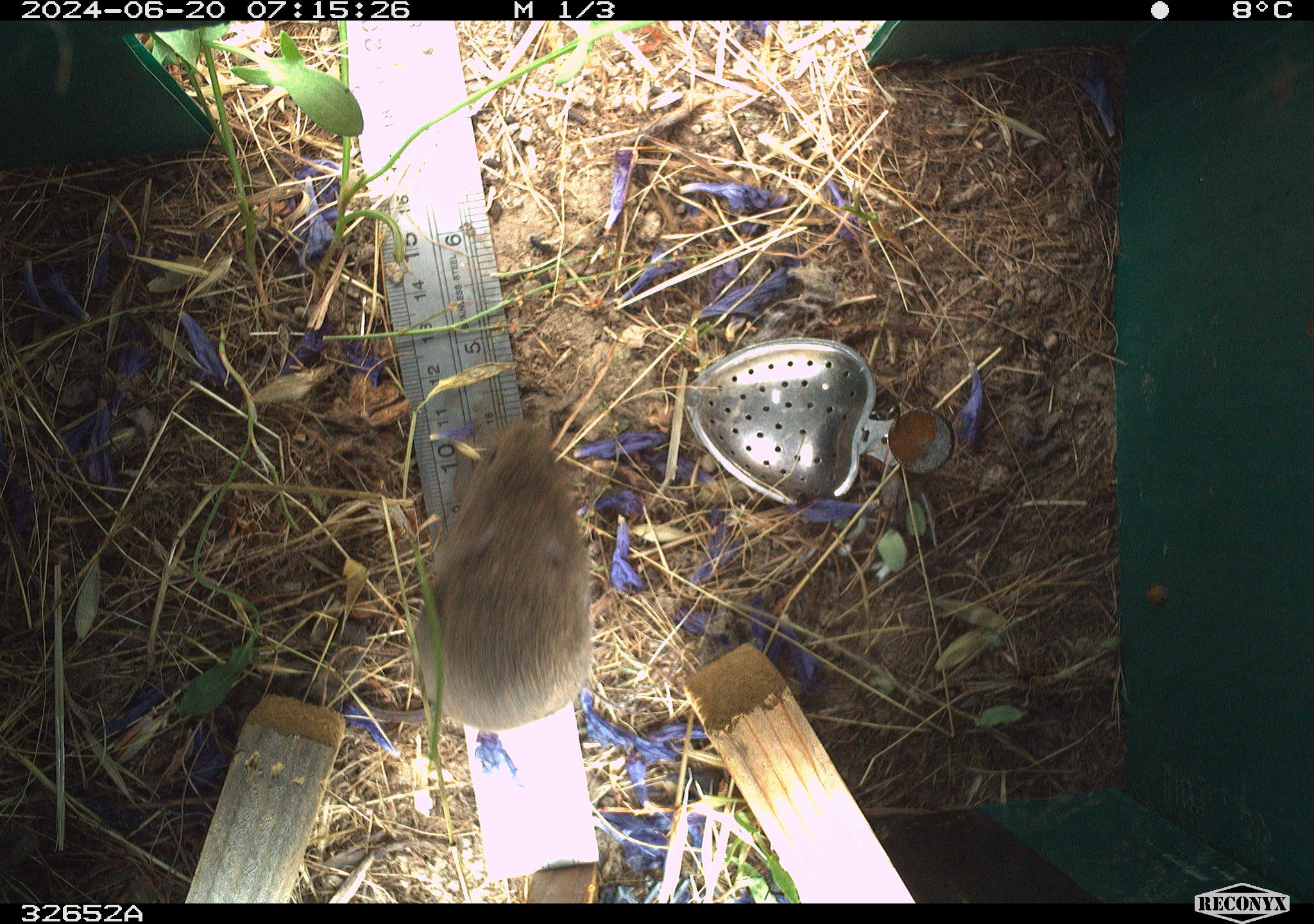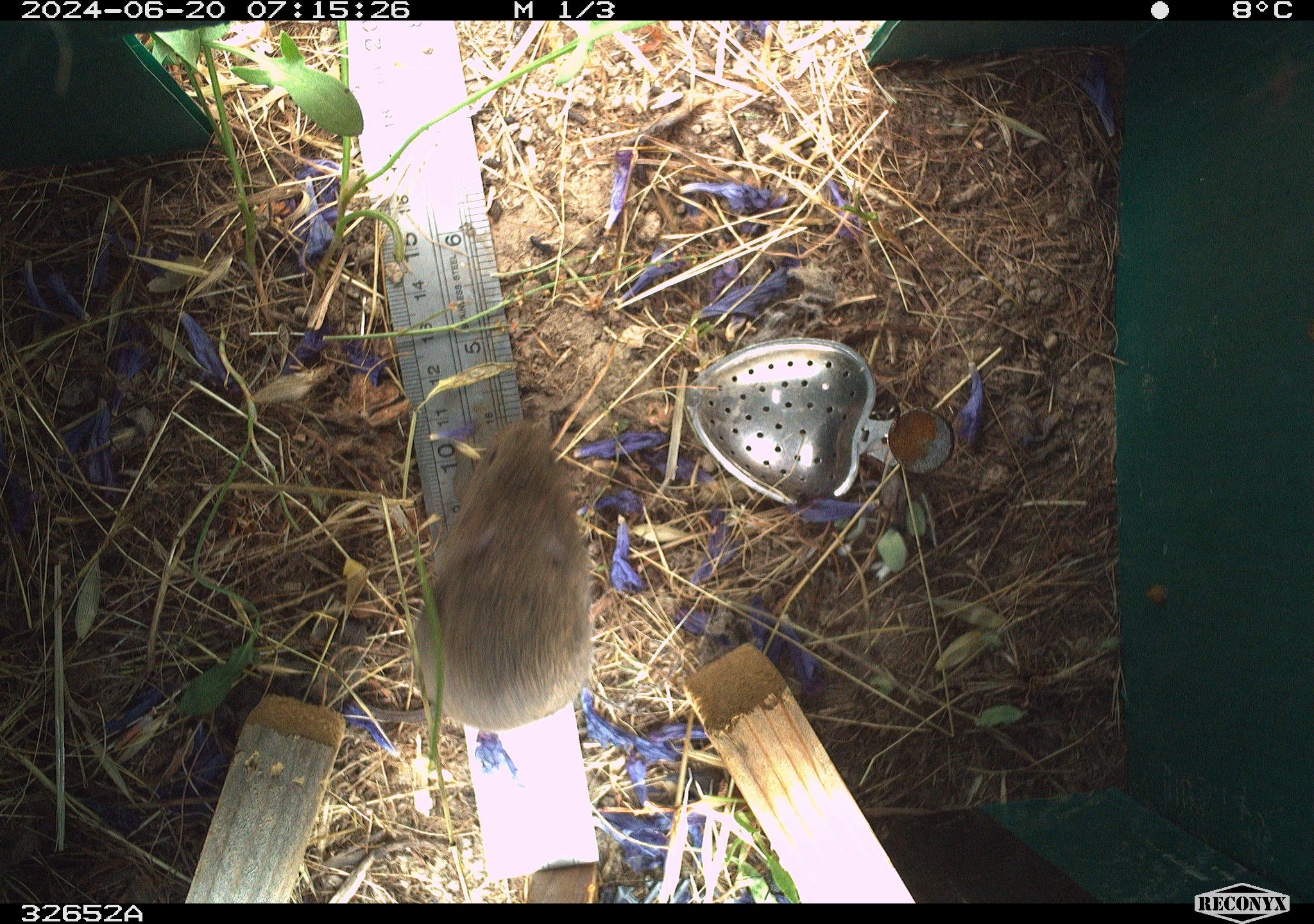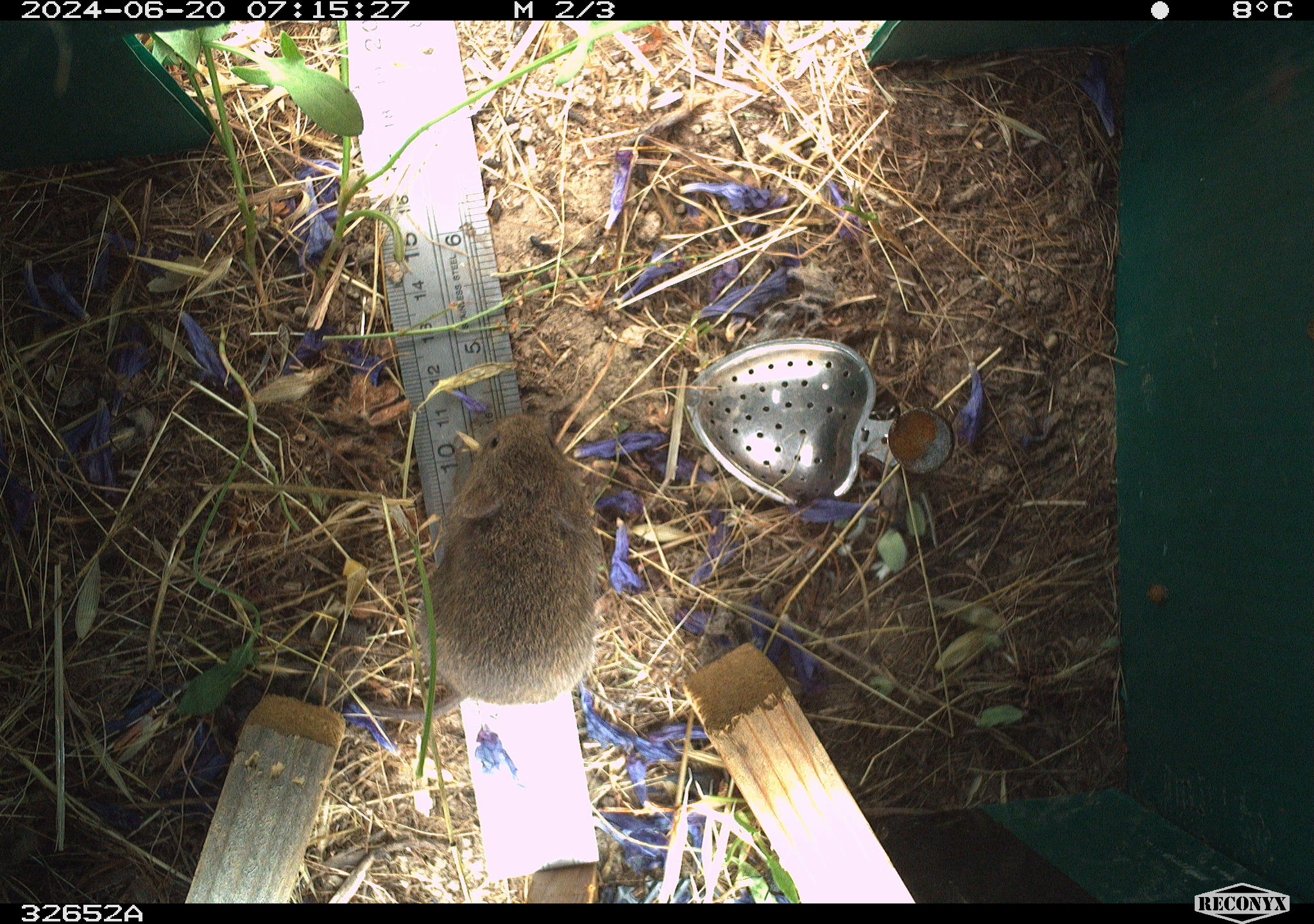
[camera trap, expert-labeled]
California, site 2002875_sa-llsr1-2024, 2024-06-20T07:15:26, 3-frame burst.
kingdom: Animalia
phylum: Chordata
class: Mammalia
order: Rodentia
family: Cricetidae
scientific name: Arvicolinae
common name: voles, lemmings, and muskrats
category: arvicolinae subfamily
Arvicolinae subfamily (voles, lemmings, and muskrats) (Arvicolinae).